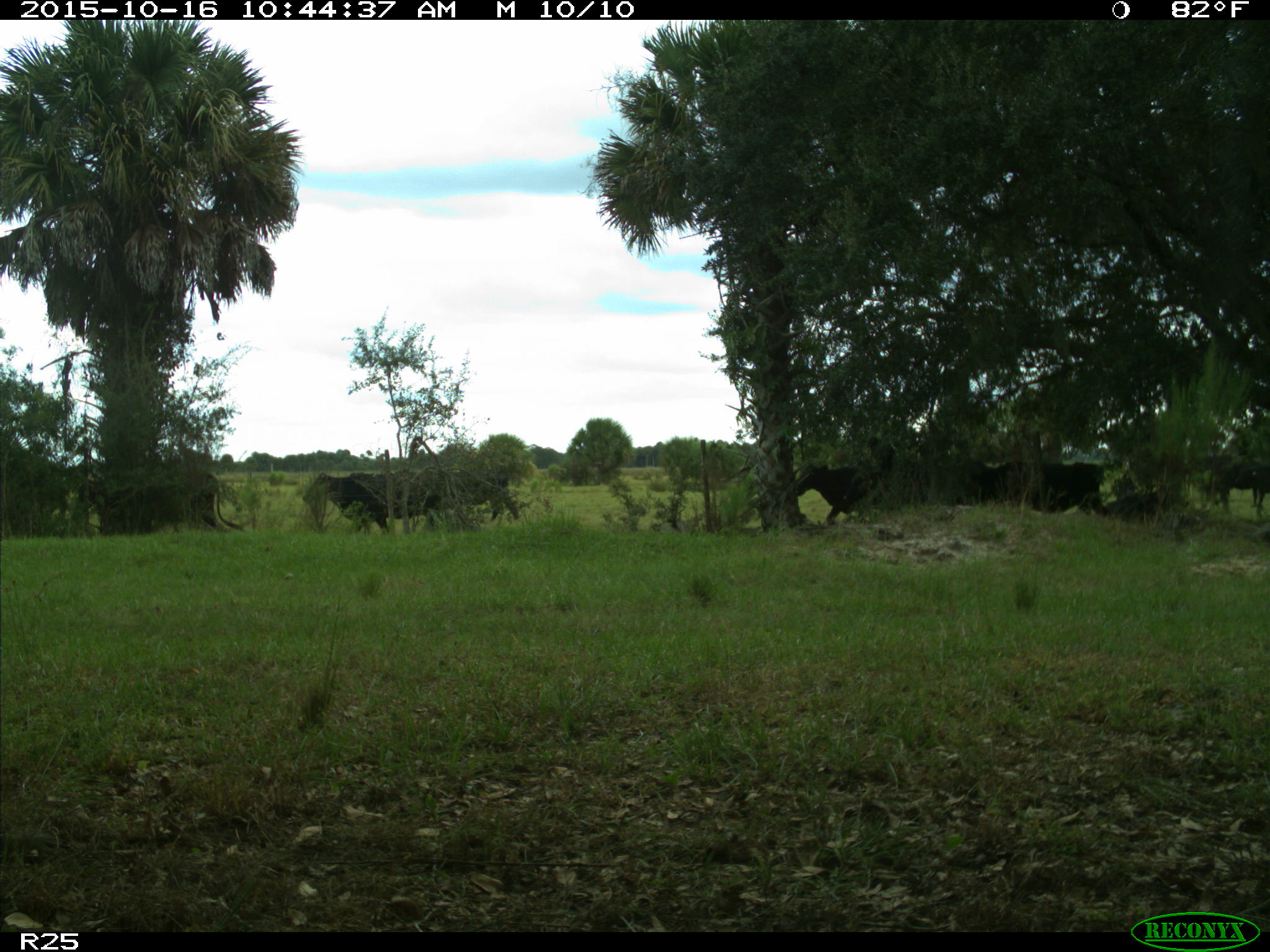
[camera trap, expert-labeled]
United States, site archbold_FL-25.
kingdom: Animalia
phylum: Chordata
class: Mammalia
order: Artiodactyla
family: Bovidae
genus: Bos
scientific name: Bos taurus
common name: domestic cow